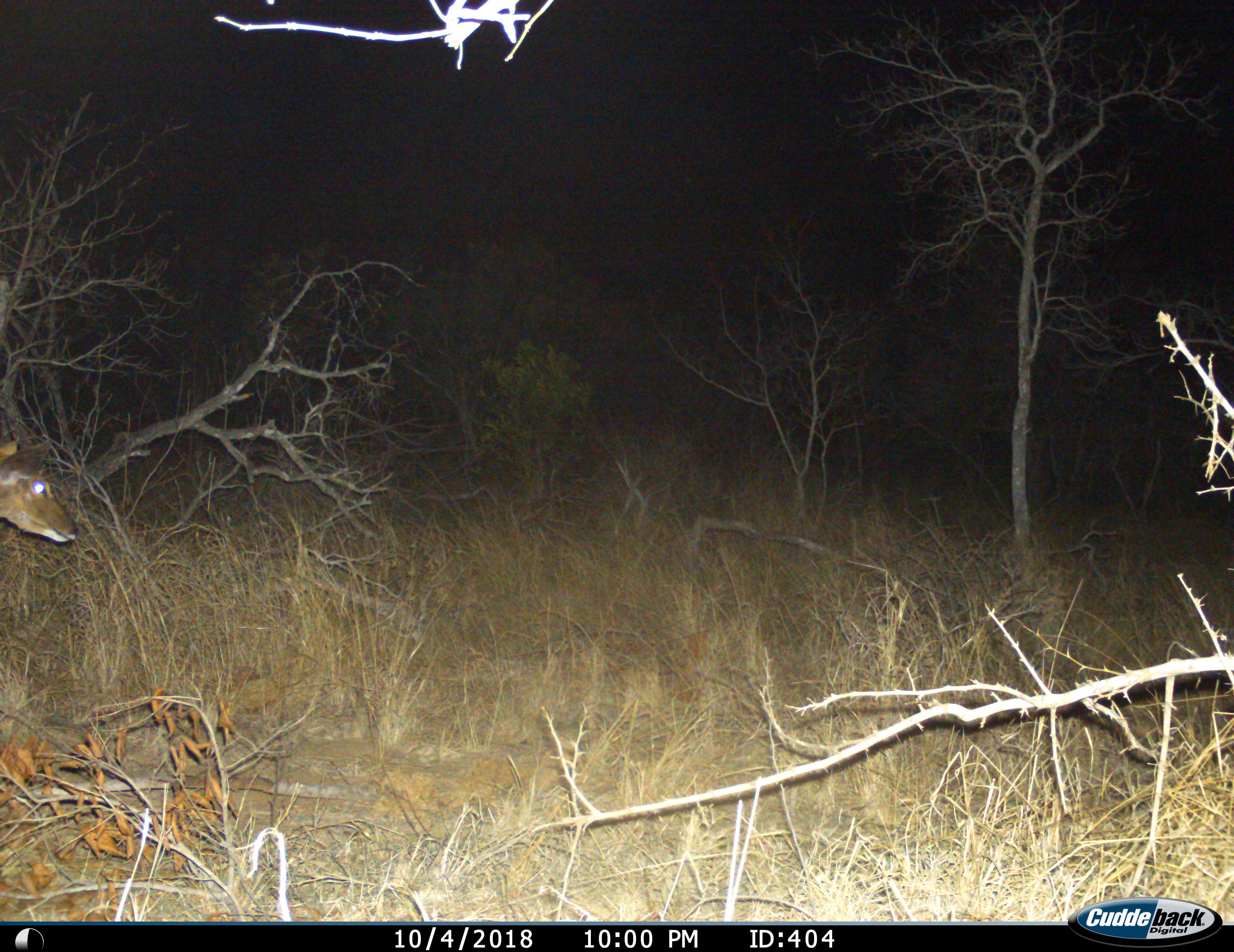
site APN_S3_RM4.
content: unidentified animal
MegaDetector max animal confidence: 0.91